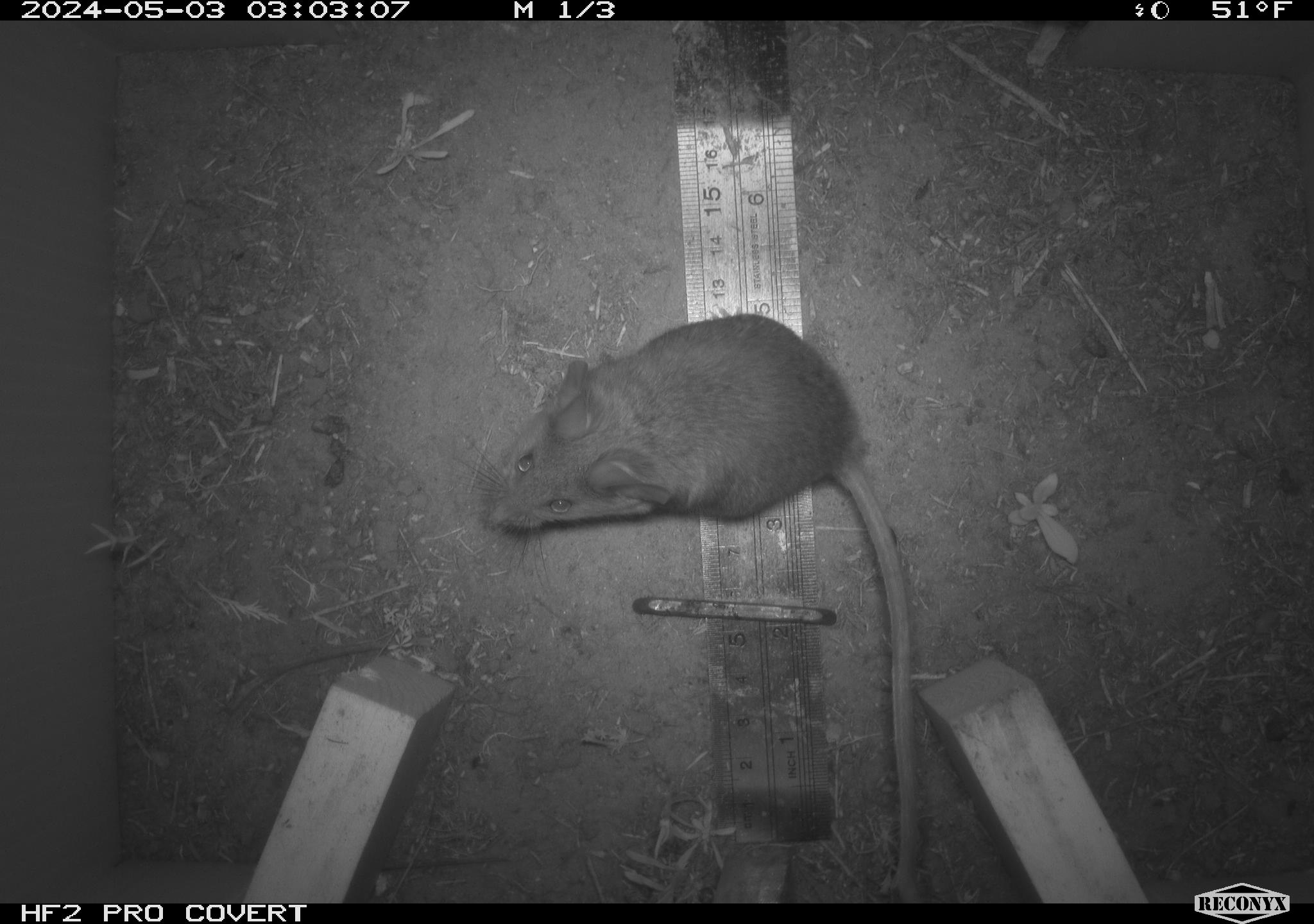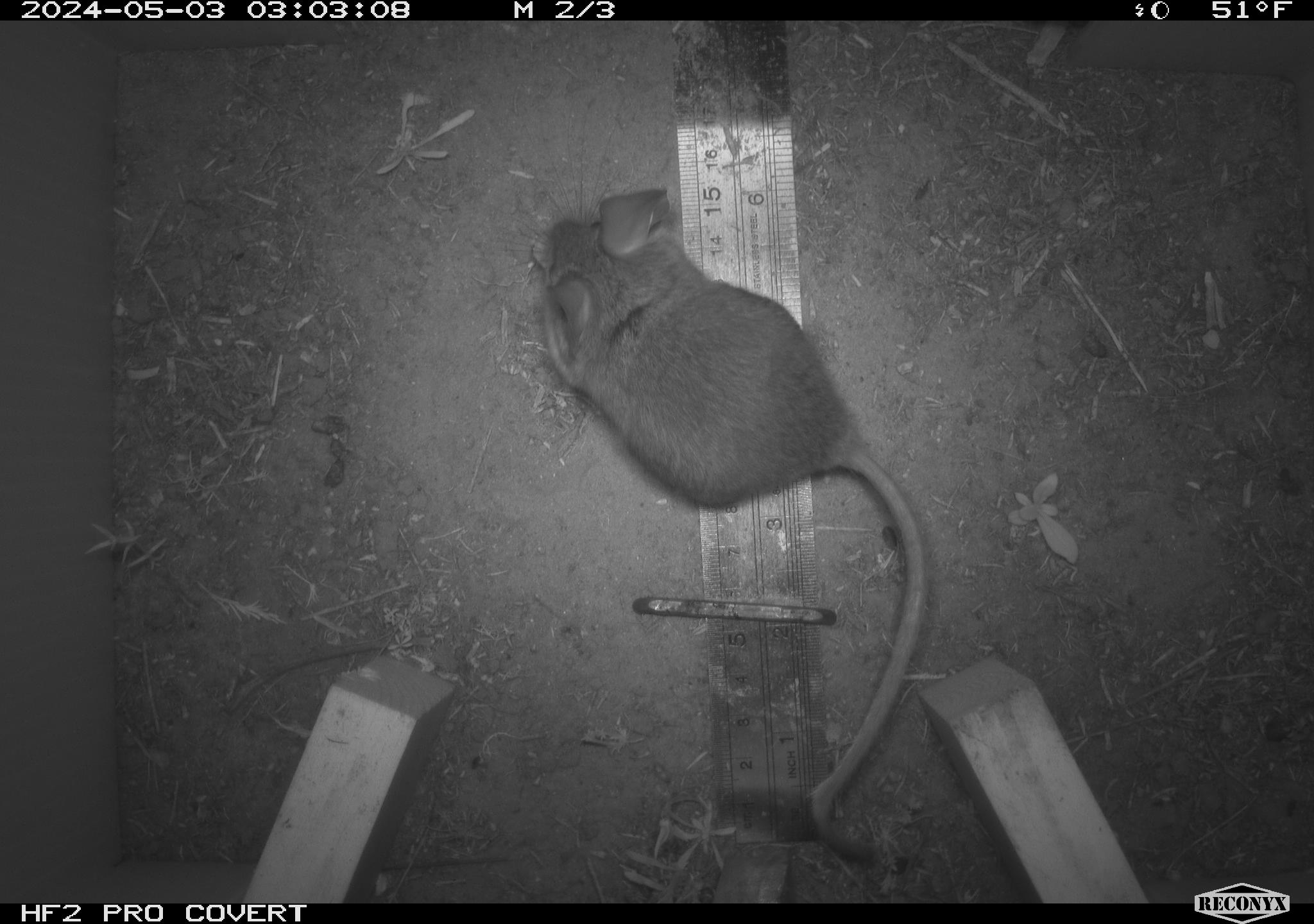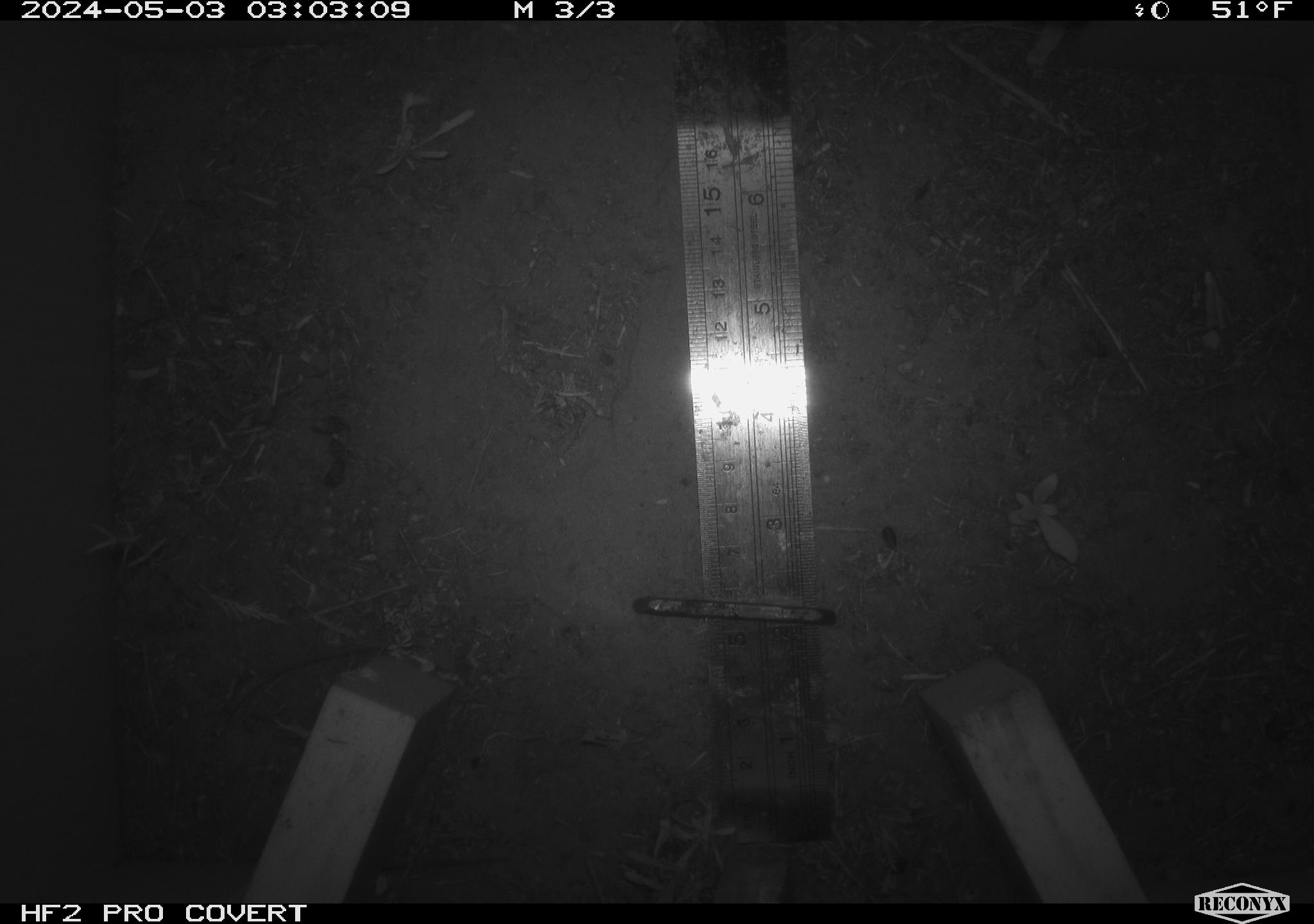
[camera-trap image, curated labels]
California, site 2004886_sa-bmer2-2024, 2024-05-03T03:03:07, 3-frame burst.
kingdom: Animalia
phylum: Chordata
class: Mammalia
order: Rodentia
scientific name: Rodentia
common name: mouse species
Mouse species (Rodentia).